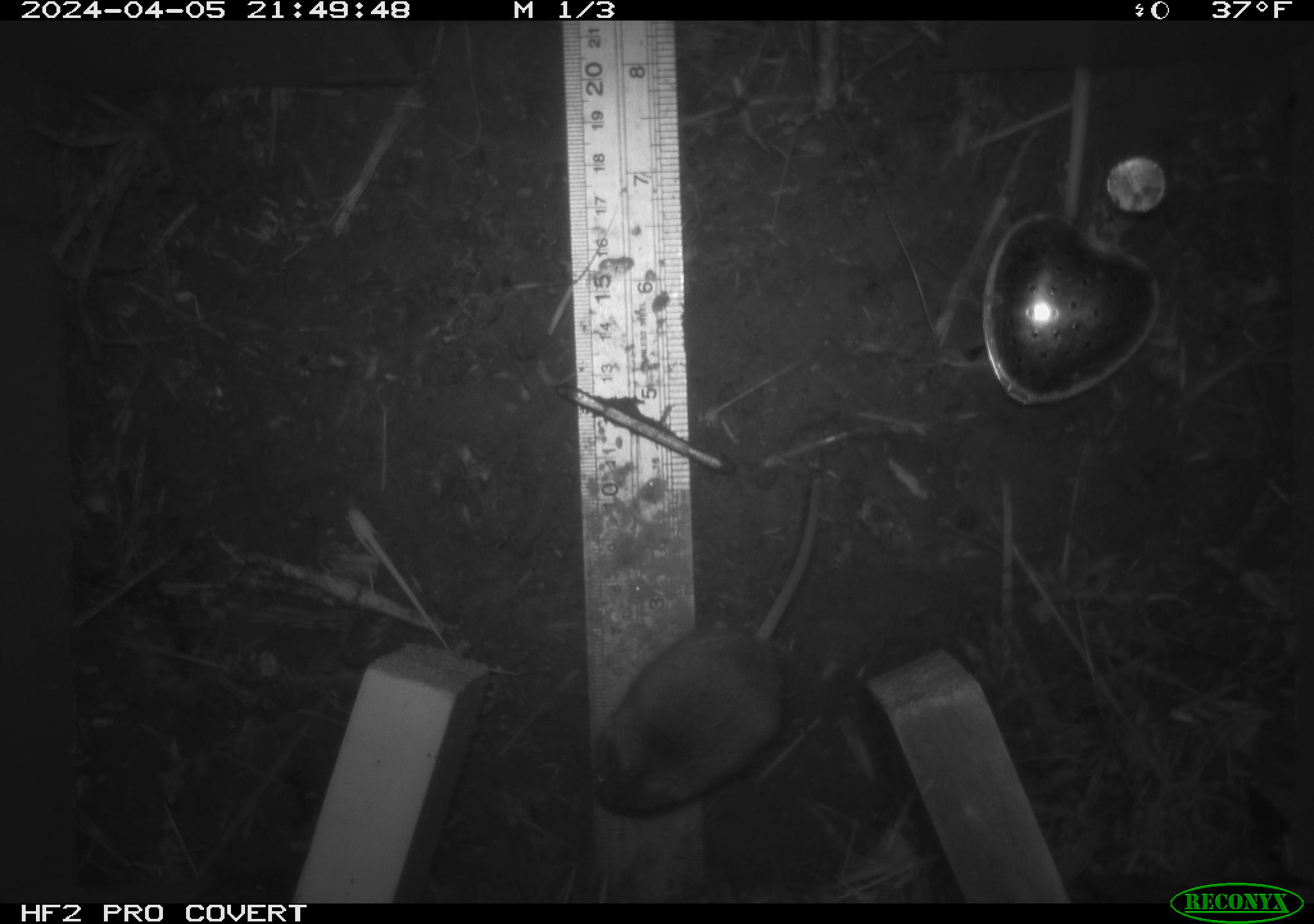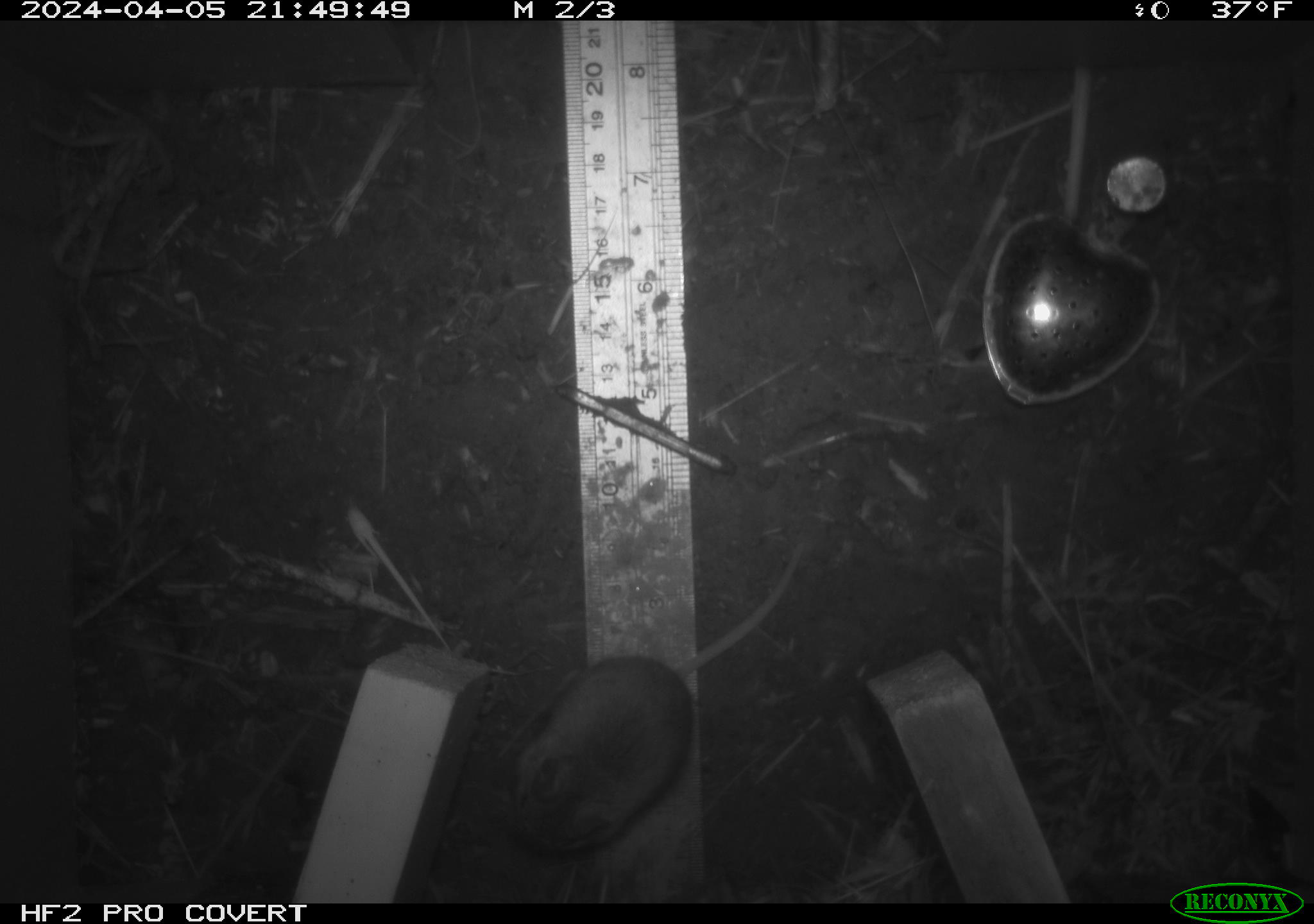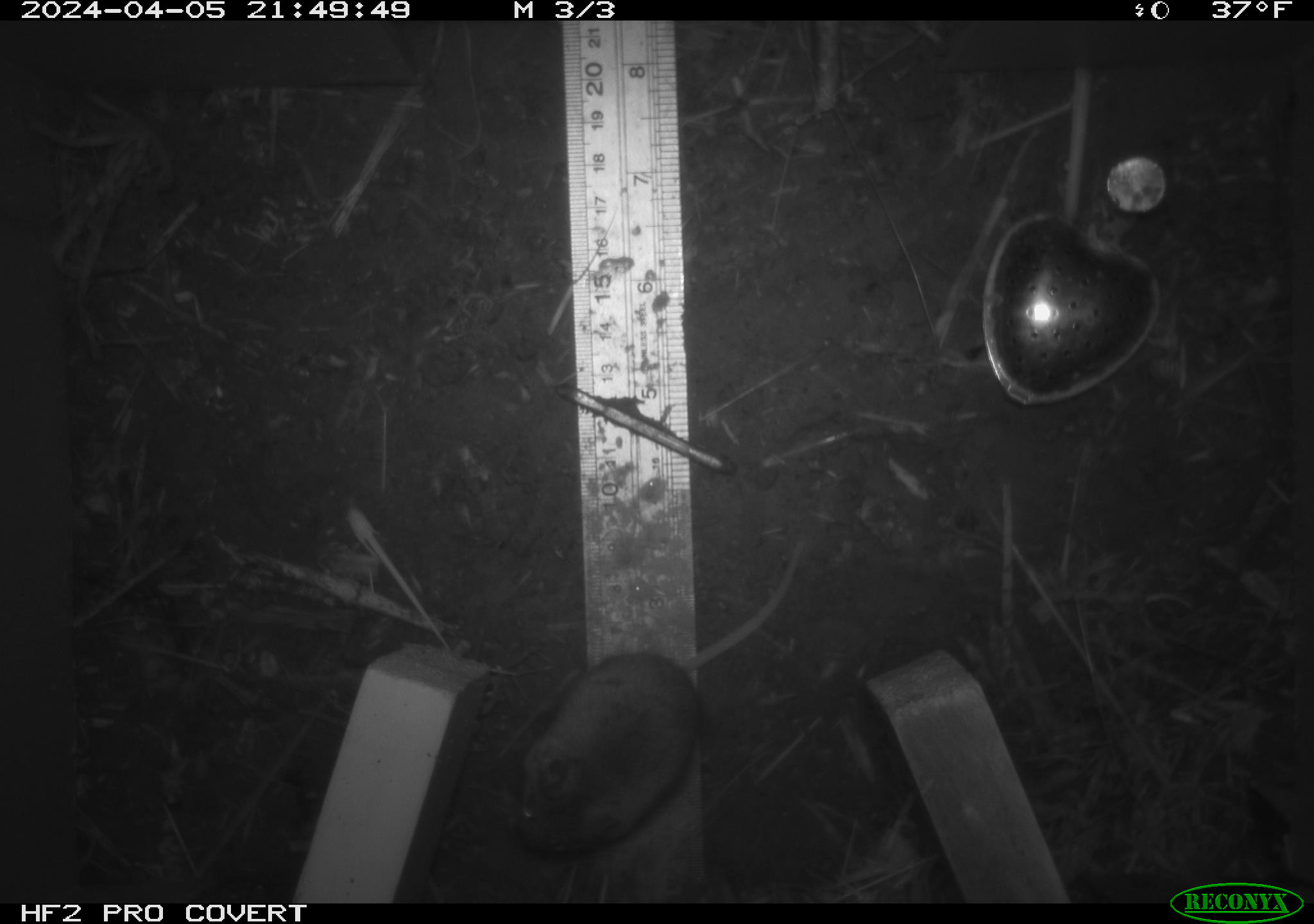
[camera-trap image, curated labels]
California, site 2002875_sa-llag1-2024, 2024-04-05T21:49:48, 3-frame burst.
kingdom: Animalia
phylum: Chordata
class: Mammalia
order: Rodentia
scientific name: Rodentia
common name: mouse species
Mouse species (Rodentia).